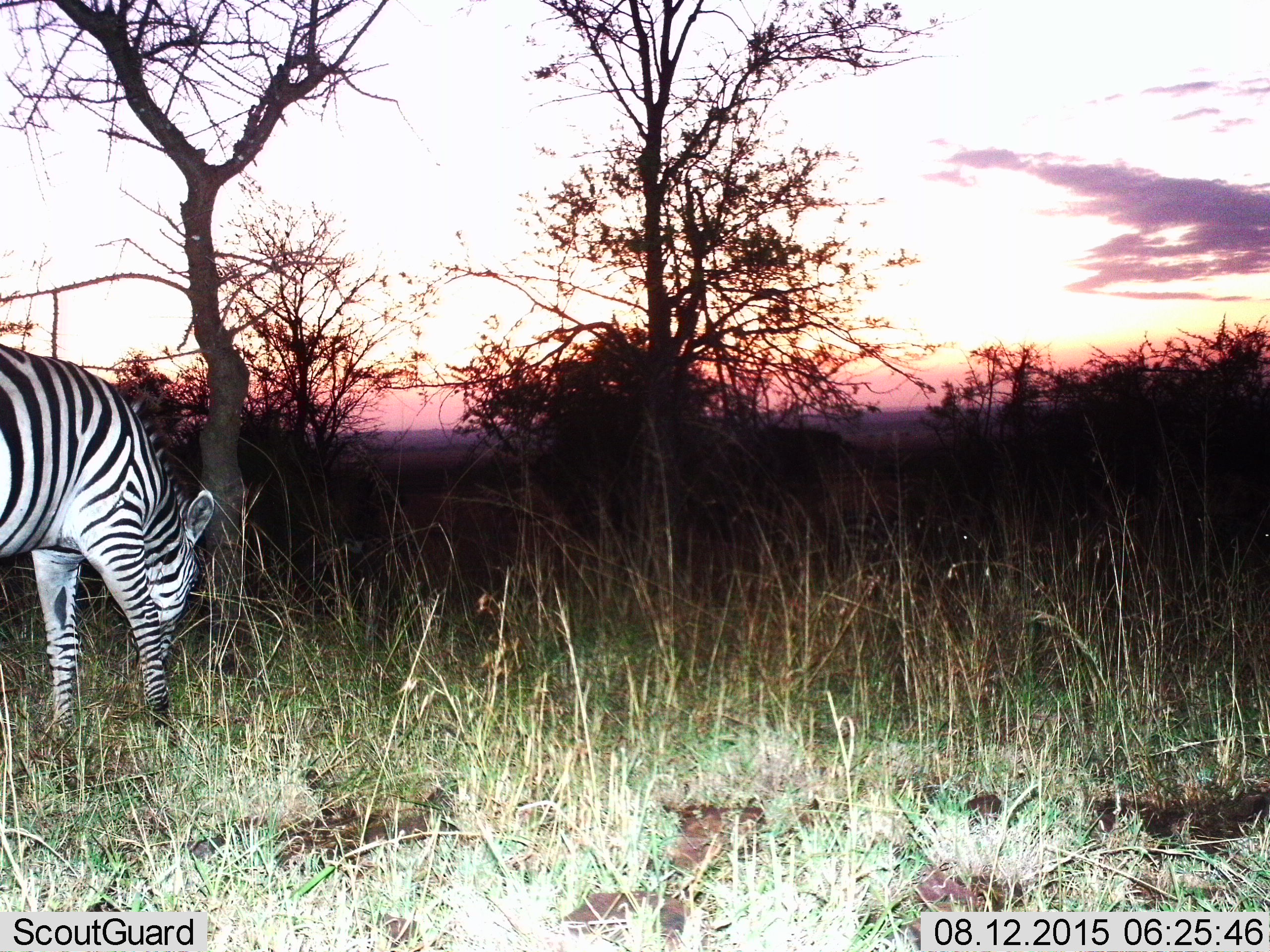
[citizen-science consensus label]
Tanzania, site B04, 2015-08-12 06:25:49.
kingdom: Animalia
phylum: Chordata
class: Mammalia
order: Perissodactyla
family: Equidae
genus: Equus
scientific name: Equus quagga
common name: plains zebra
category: zebra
Zebra (plains zebra) (Equus quagga), count 1. Behavior (volunteer vote fractions): standing 15%, resting 0%, moving 0%, interacting 0%. Young present (vote fraction): 0%. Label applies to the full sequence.